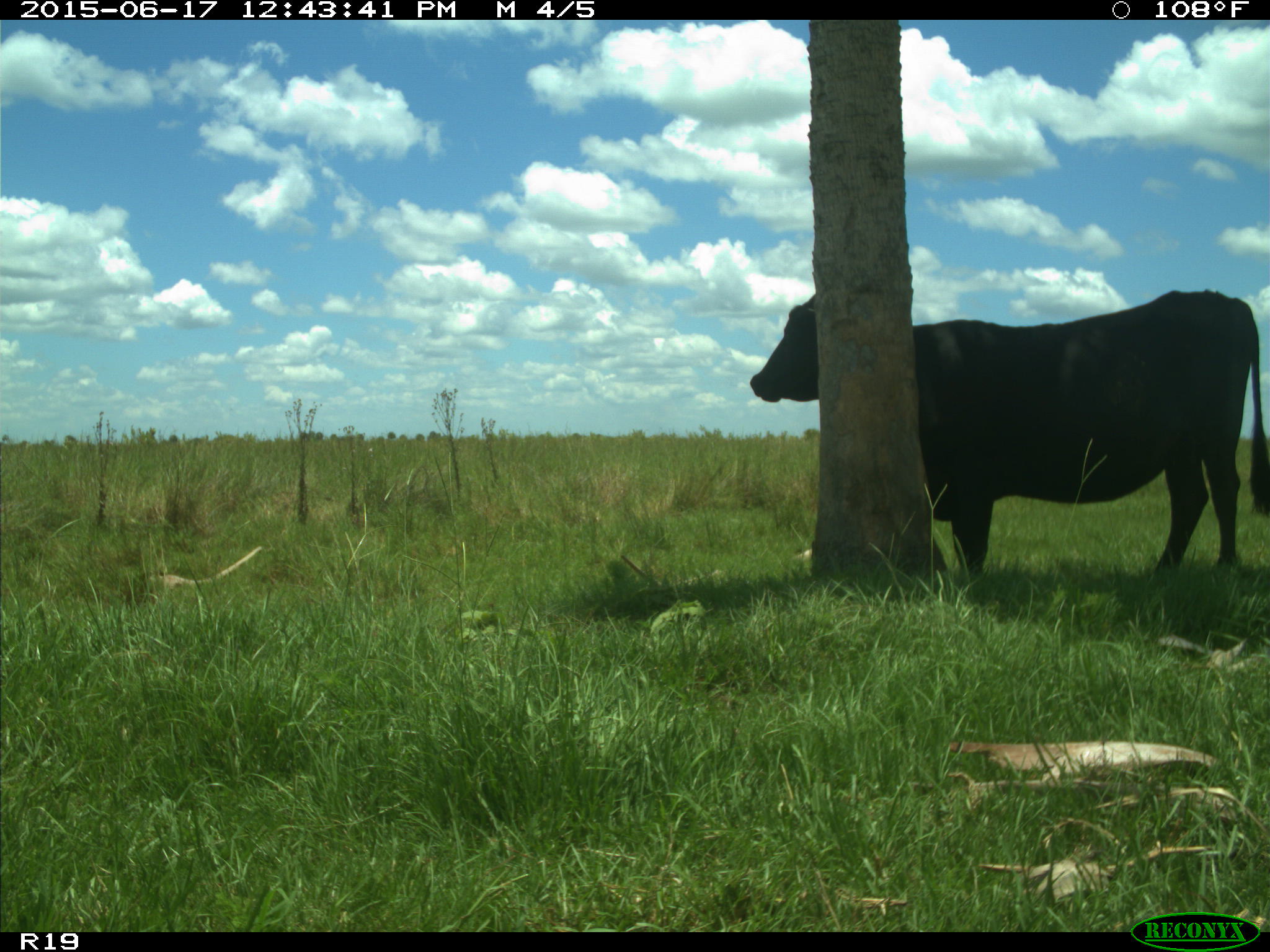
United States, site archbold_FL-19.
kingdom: Animalia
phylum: Chordata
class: Mammalia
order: Artiodactyla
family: Bovidae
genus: Bos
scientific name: Bos taurus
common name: domestic cow